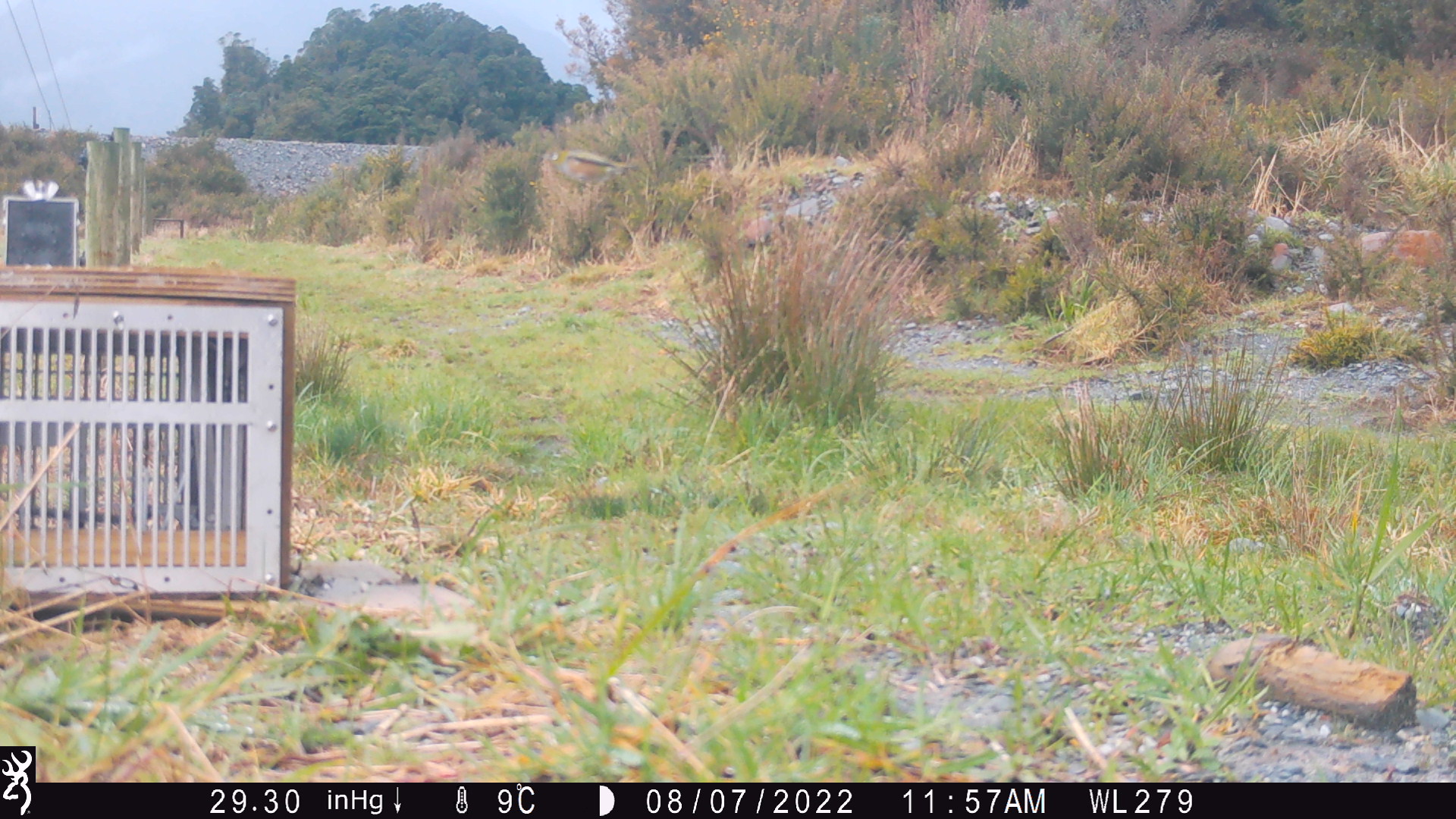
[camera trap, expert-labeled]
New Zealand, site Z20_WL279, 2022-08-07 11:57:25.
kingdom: Animalia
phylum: Chordata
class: Aves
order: Passeriformes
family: Zosteropidae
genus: Zosterops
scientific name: Zosterops lateralis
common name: silvereye